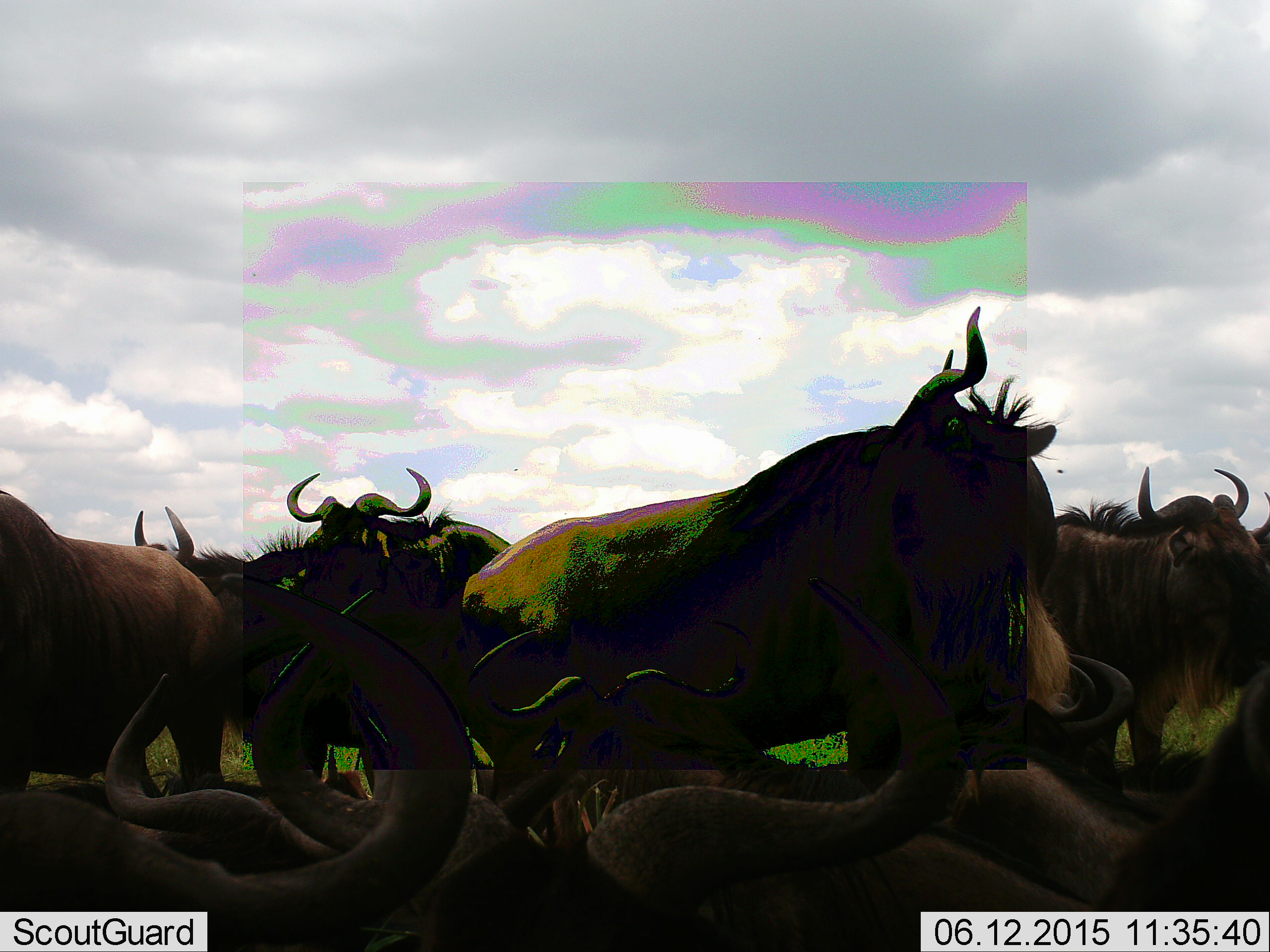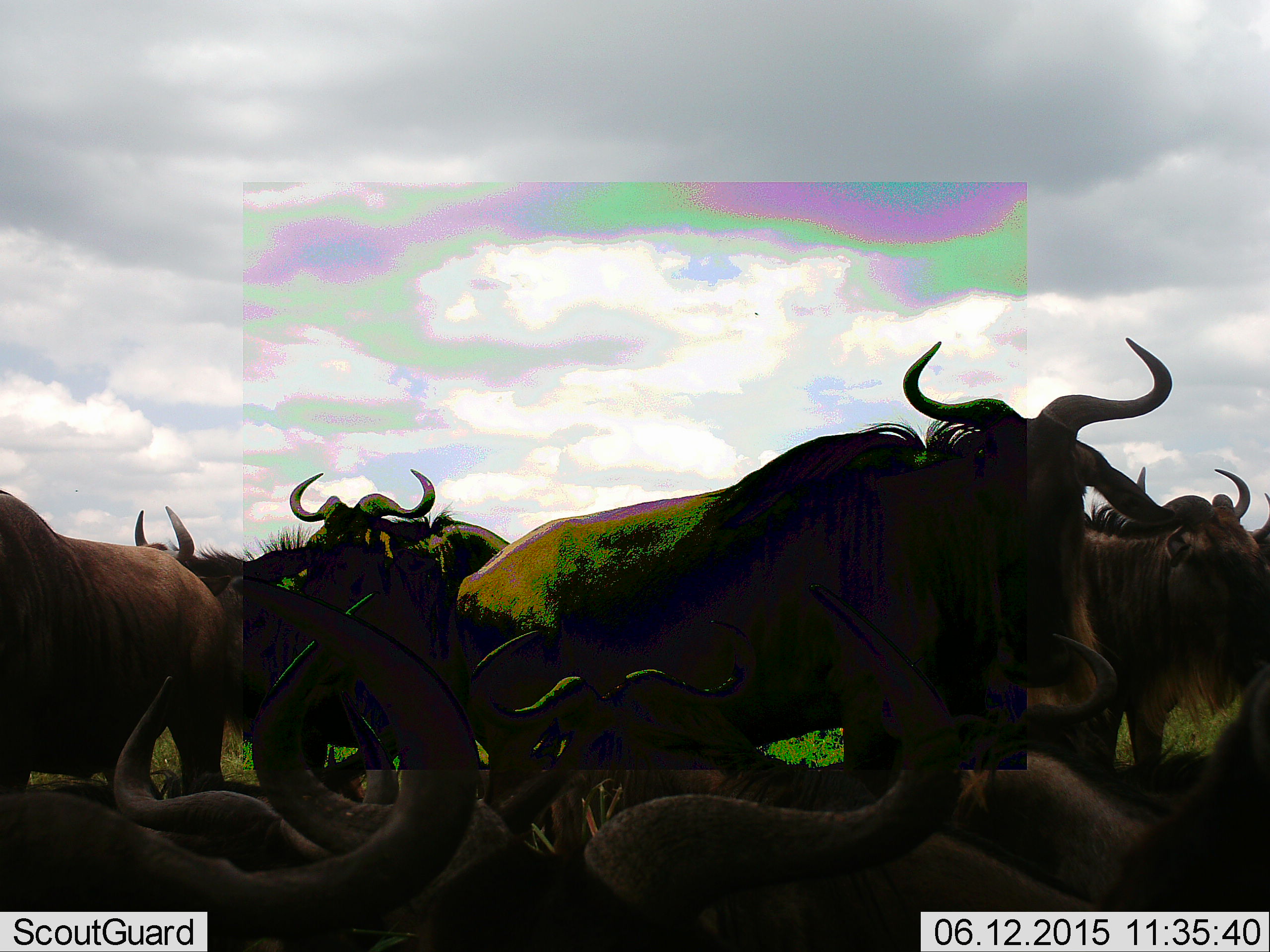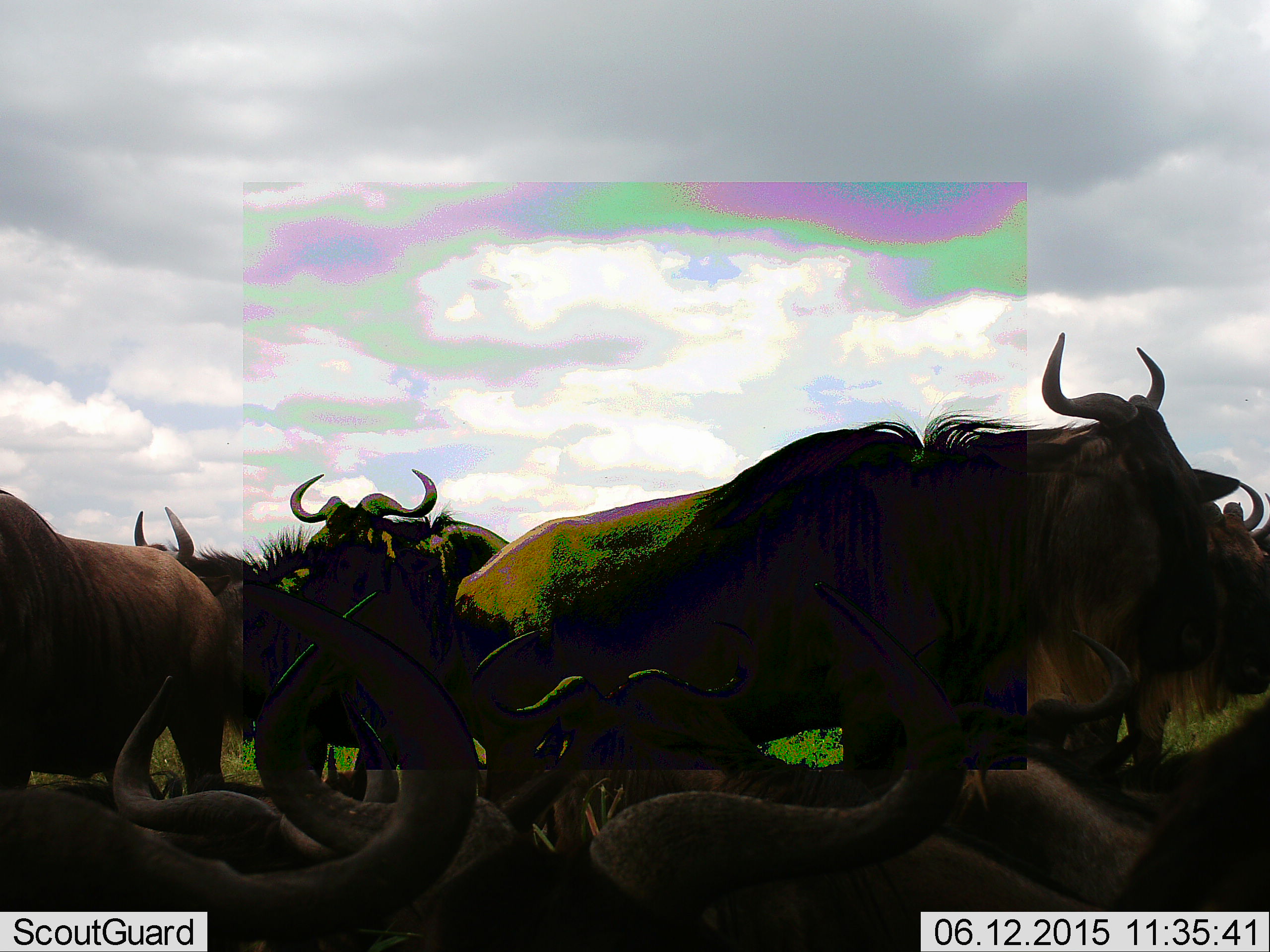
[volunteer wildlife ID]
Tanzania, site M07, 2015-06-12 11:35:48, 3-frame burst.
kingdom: Animalia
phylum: Chordata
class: Mammalia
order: Artiodactyla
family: Bovidae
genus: Connochaetes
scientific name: Connochaetes taurinus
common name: blue wildebeest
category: wildebeest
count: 11-50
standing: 100%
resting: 80%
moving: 0%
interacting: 0%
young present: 0%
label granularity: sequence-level